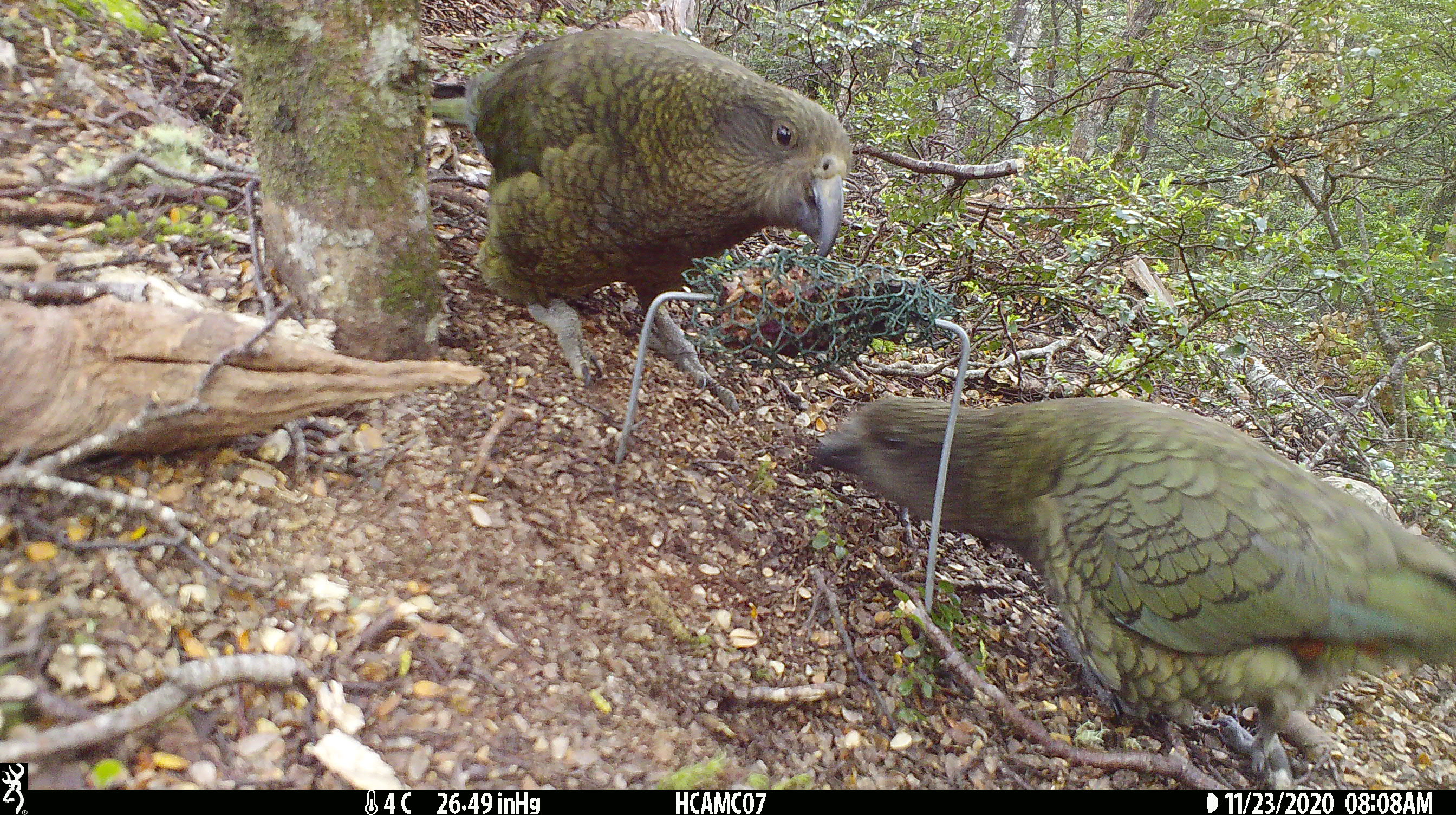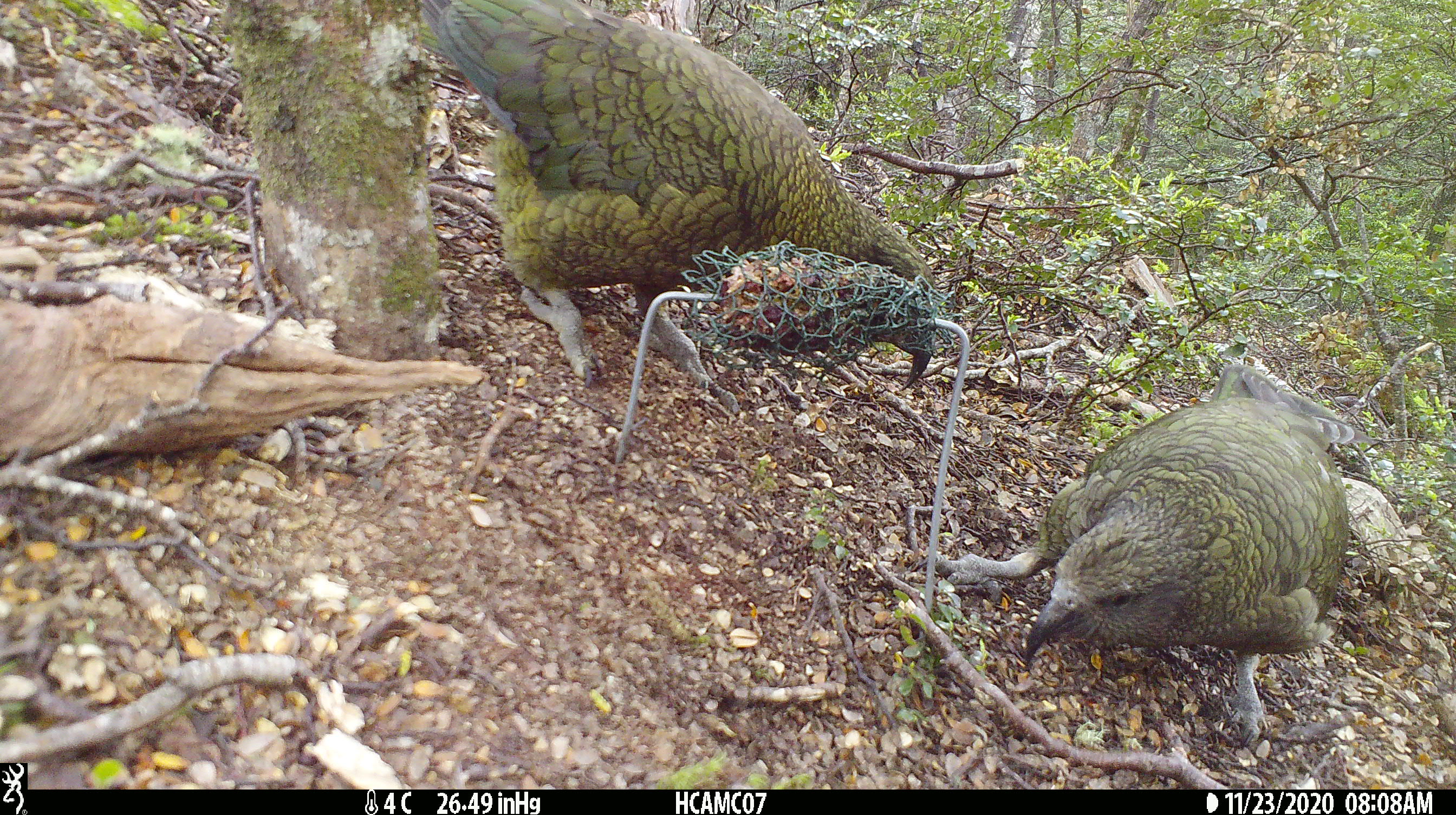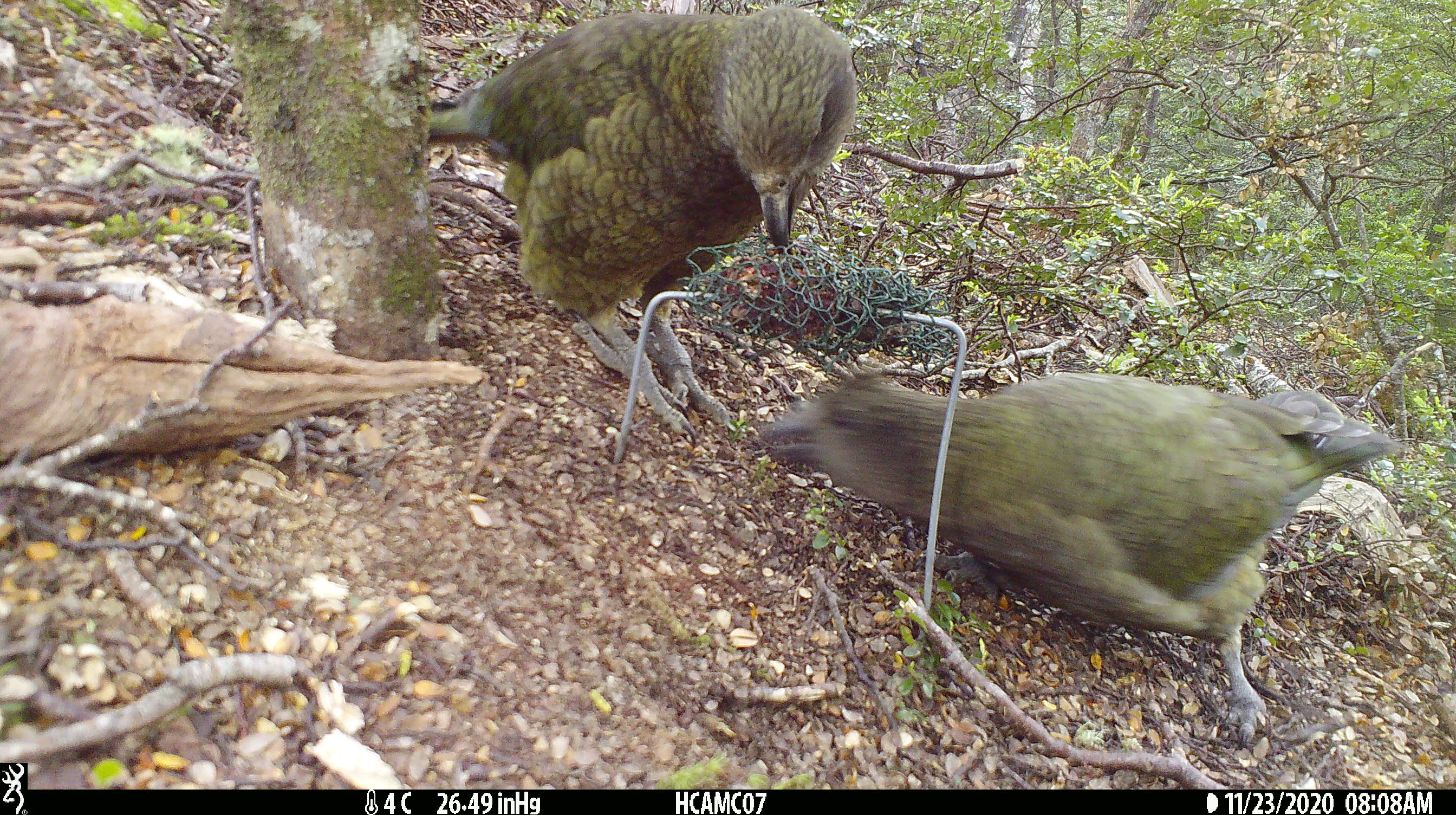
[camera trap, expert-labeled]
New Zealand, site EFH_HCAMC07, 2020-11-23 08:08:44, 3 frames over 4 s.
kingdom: Animalia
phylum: Chordata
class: Aves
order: Psittaciformes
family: Strigopidae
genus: Nestor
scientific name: Nestor notabilis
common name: kea